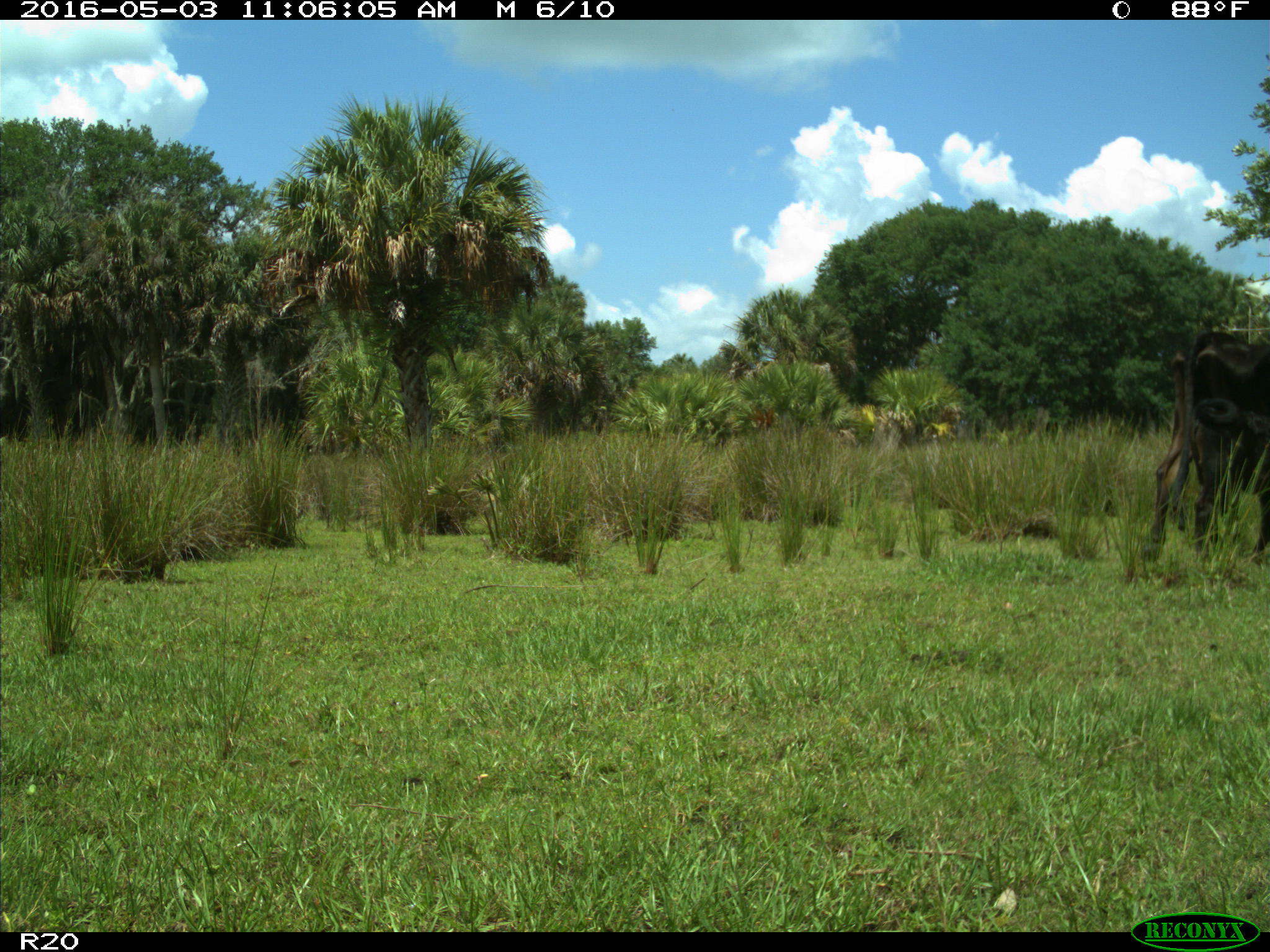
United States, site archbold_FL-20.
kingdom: Animalia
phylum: Chordata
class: Mammalia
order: Artiodactyla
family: Bovidae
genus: Bos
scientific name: Bos taurus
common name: domestic cow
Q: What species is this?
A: Bos taurus (domestic cow).